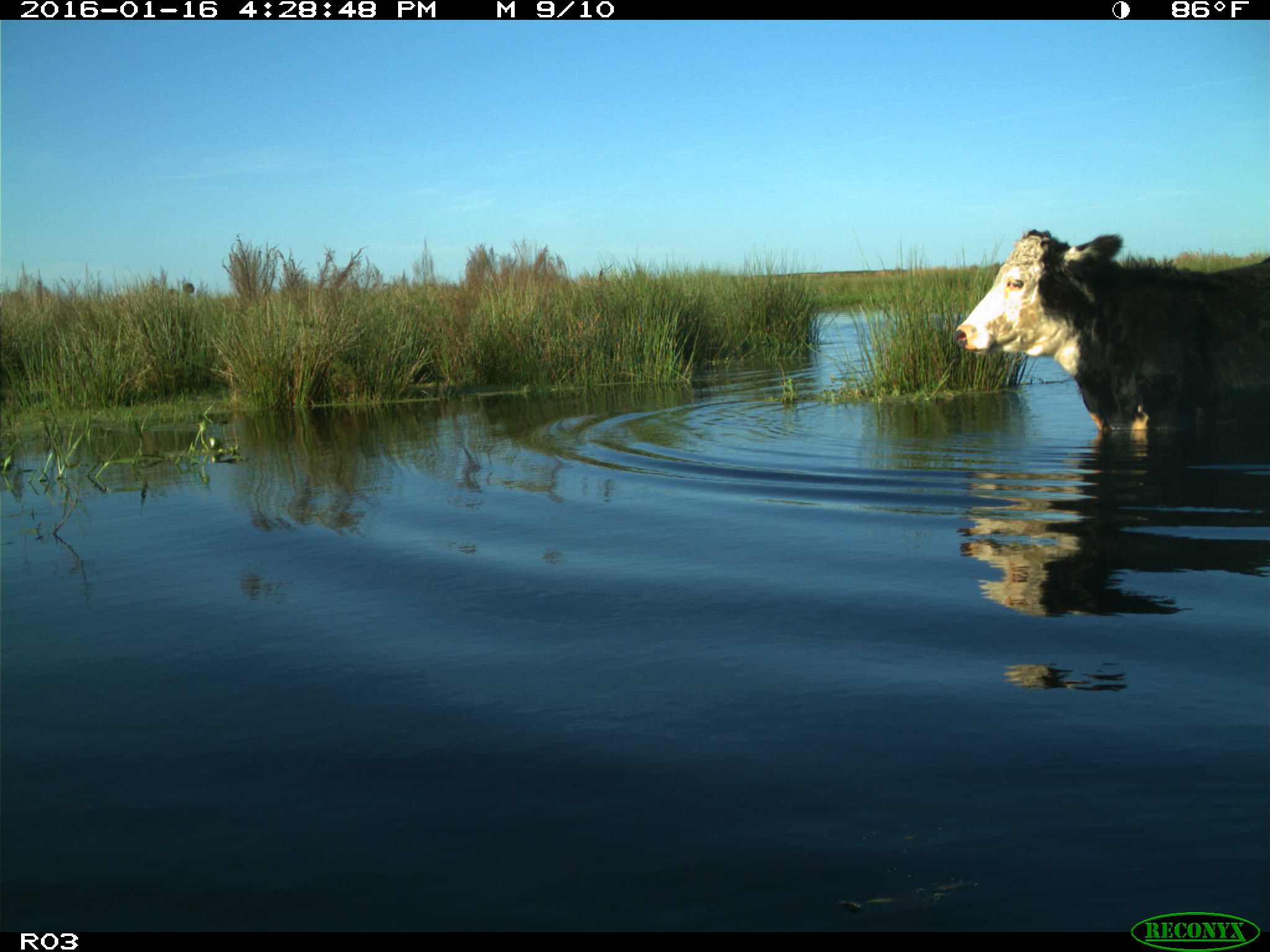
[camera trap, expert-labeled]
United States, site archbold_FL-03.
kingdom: Animalia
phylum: Chordata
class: Mammalia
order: Artiodactyla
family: Bovidae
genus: Bos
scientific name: Bos taurus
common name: domestic cow